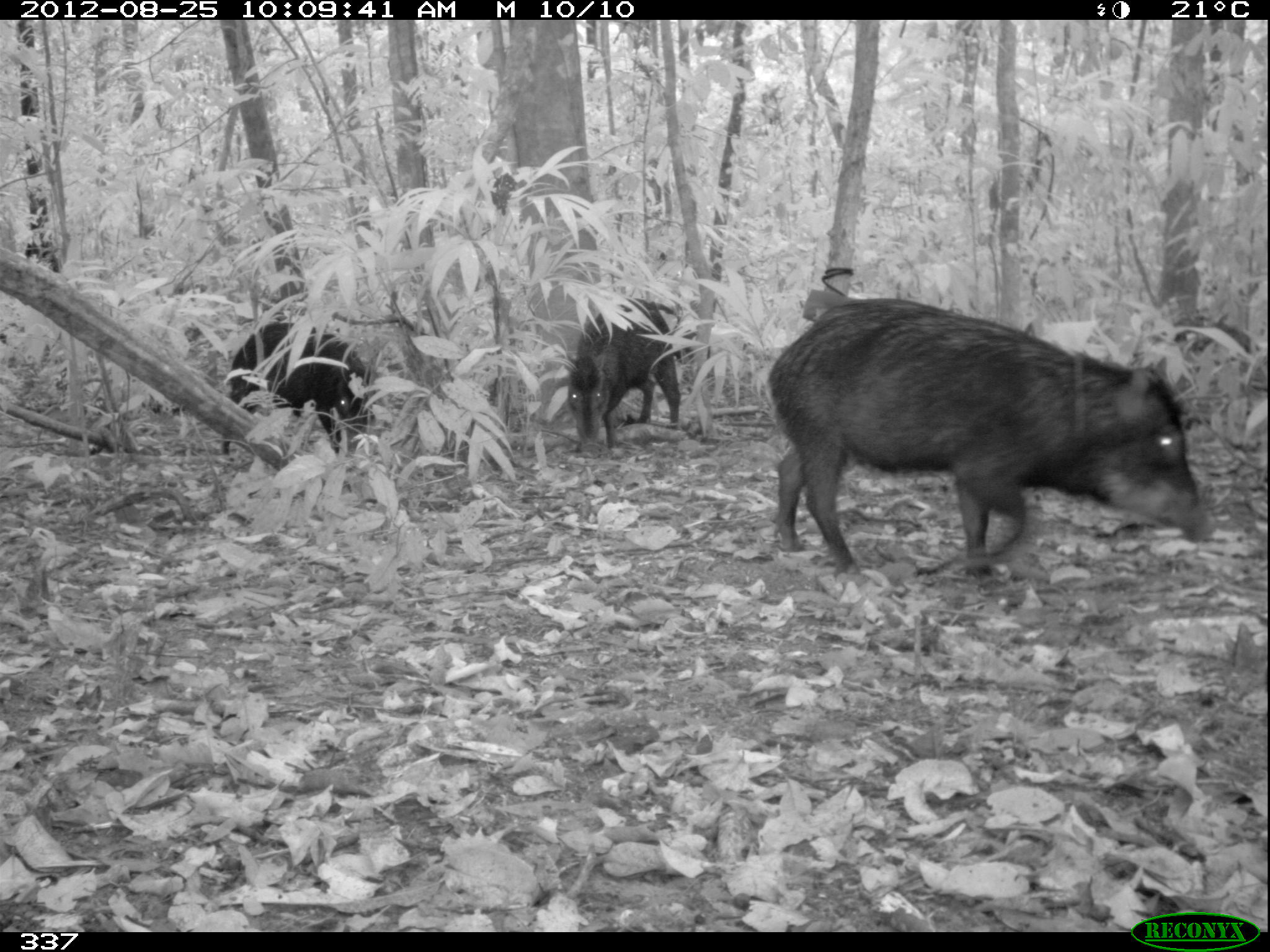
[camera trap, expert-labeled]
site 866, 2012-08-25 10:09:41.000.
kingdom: Animalia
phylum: Chordata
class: Mammalia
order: Artiodactyla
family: Tayassuidae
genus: Tayassu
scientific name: Tayassu pecari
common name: white-lipped peccary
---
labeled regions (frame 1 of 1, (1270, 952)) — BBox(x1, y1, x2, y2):
tayassu pecari: BBox(764, 294, 1216, 587); BBox(218, 318, 376, 465); BBox(559, 293, 683, 458)